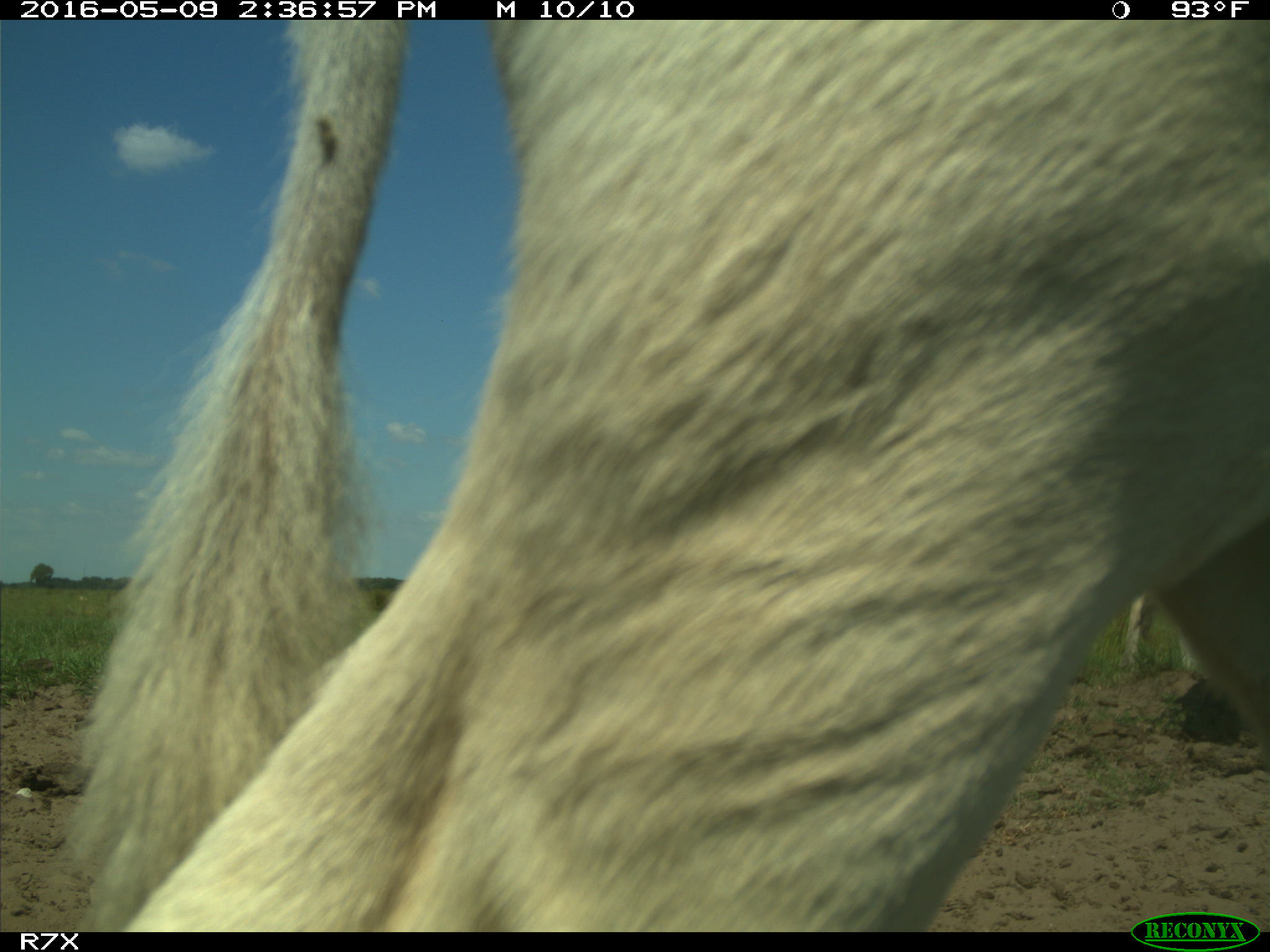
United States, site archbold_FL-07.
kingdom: Animalia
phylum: Chordata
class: Mammalia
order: Artiodactyla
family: Bovidae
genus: Bos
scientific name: Bos taurus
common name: domestic cow